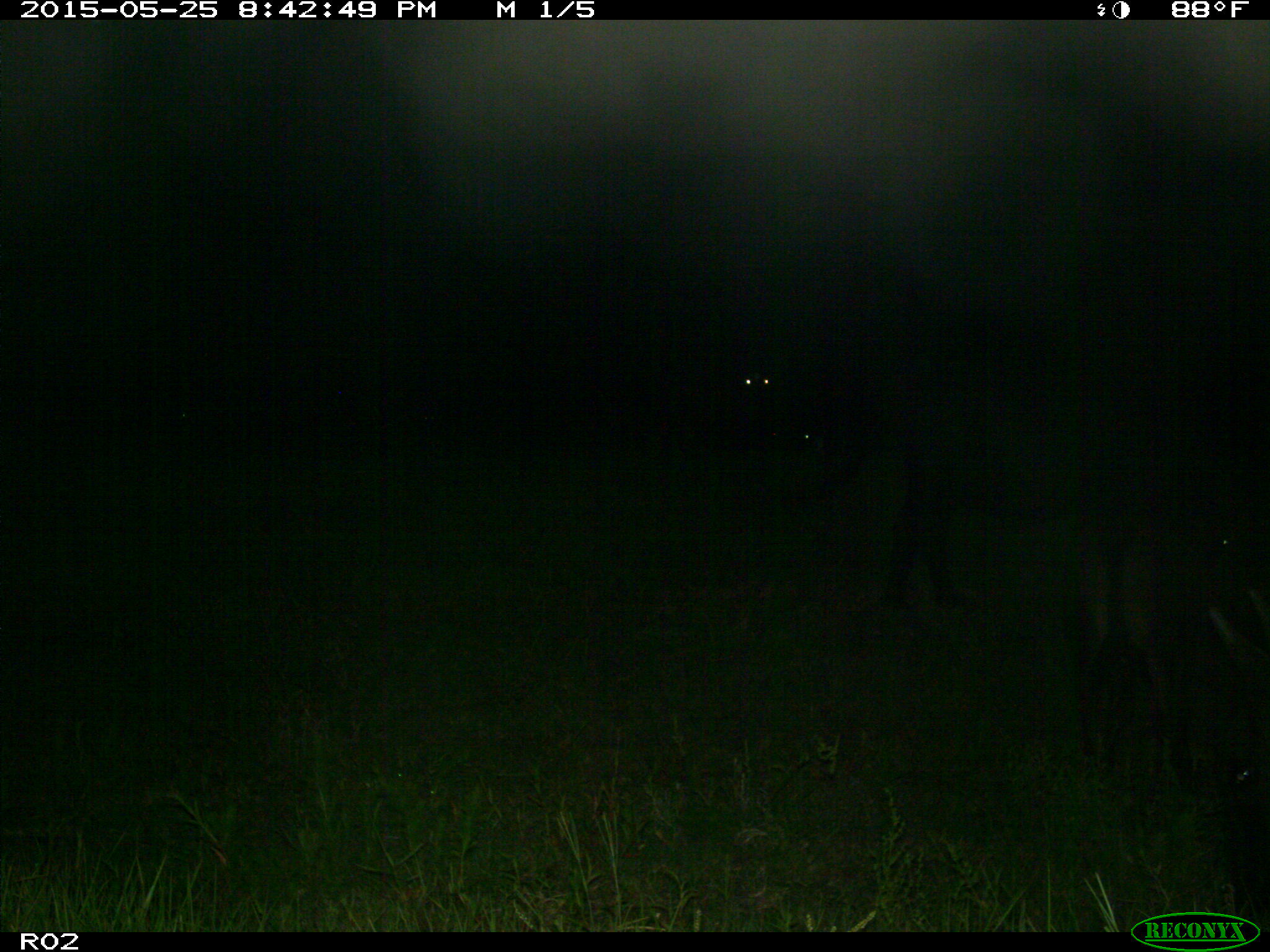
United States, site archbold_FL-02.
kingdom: Animalia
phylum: Chordata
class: Mammalia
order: Artiodactyla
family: Bovidae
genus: Bos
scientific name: Bos taurus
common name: domestic cow